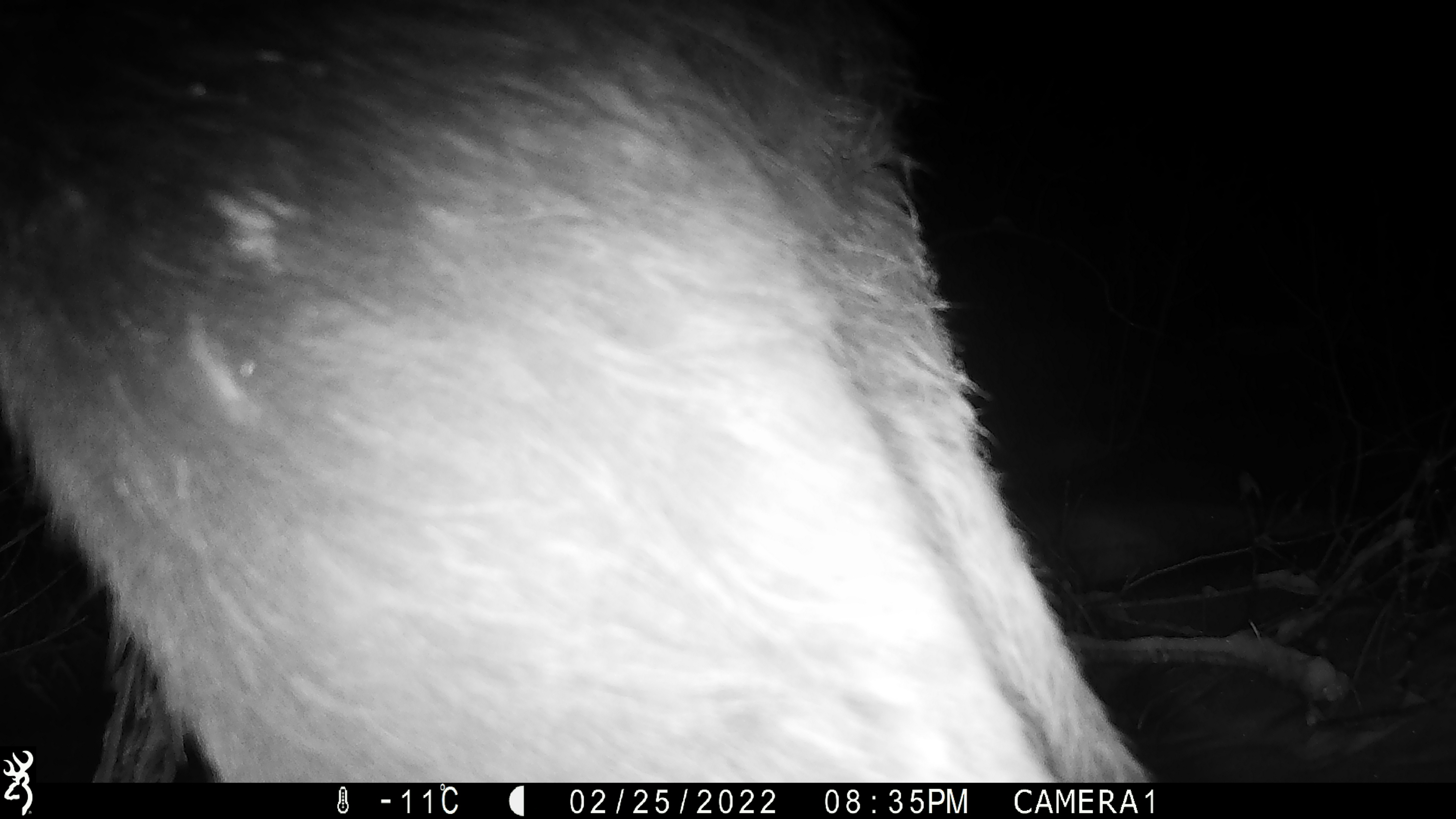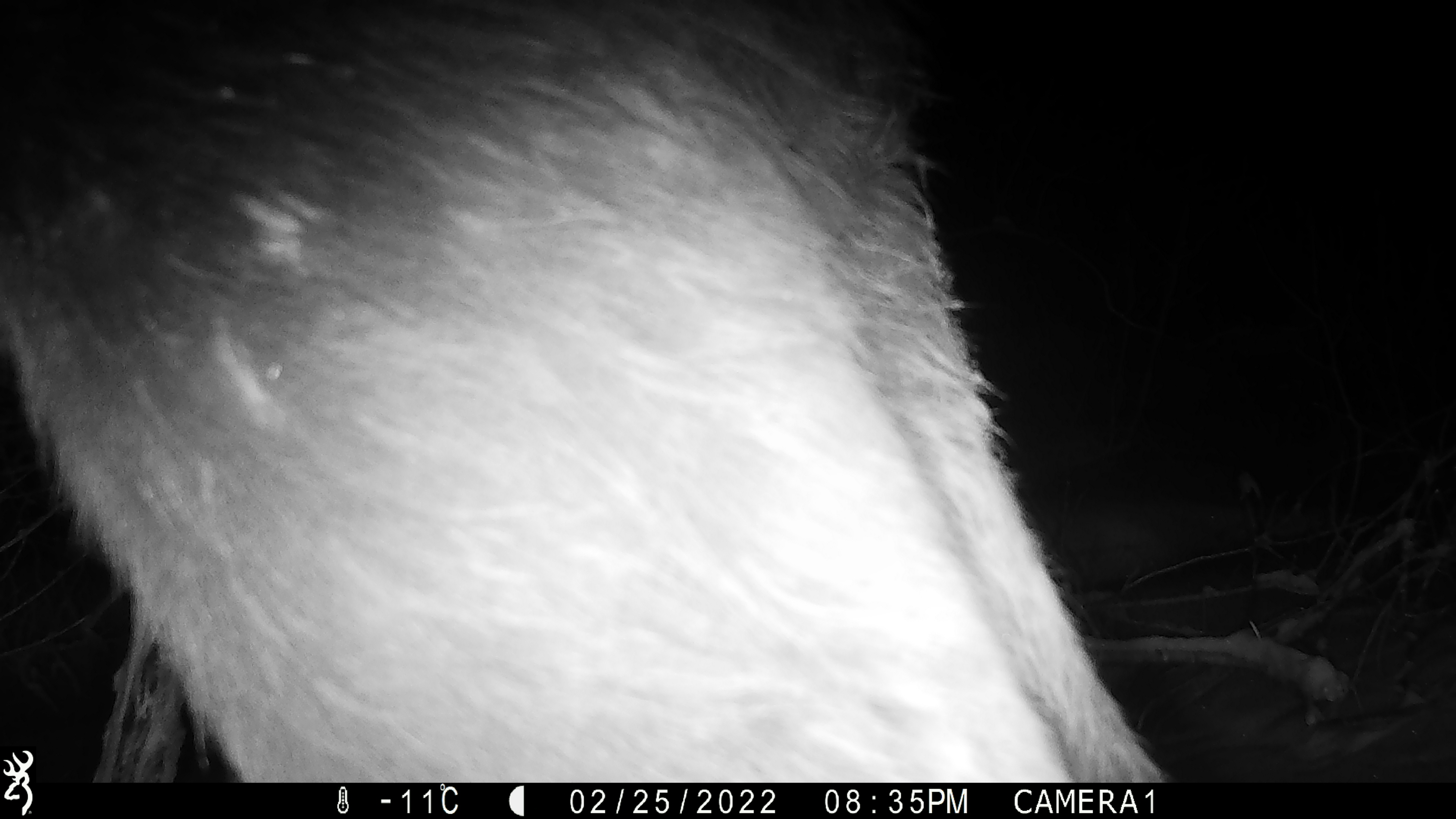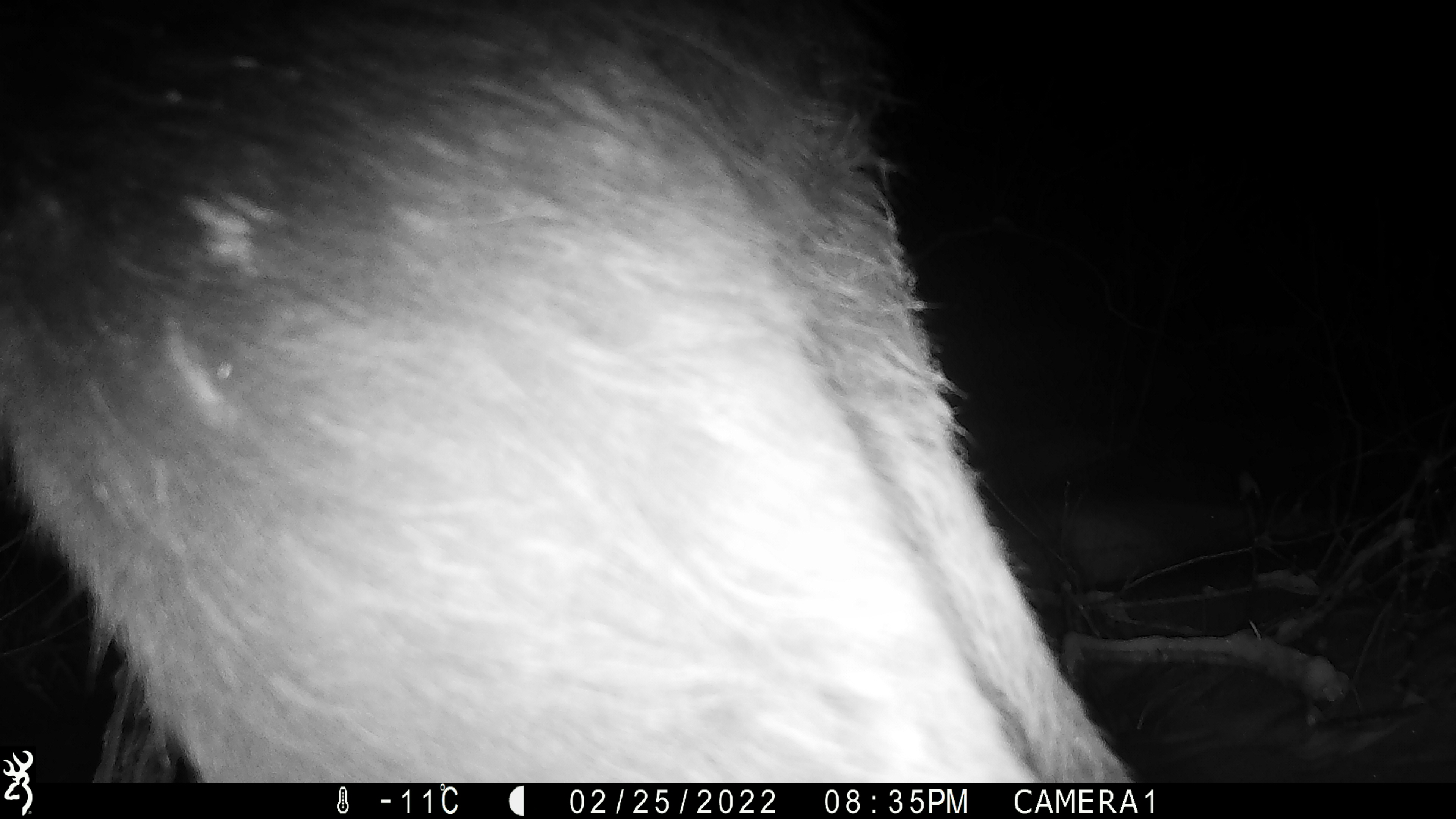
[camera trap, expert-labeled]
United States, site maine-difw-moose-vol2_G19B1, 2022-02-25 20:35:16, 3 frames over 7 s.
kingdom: Animalia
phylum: Chordata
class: Mammalia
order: Artiodactyla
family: Cervidae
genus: Alces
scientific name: Alces alces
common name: moose